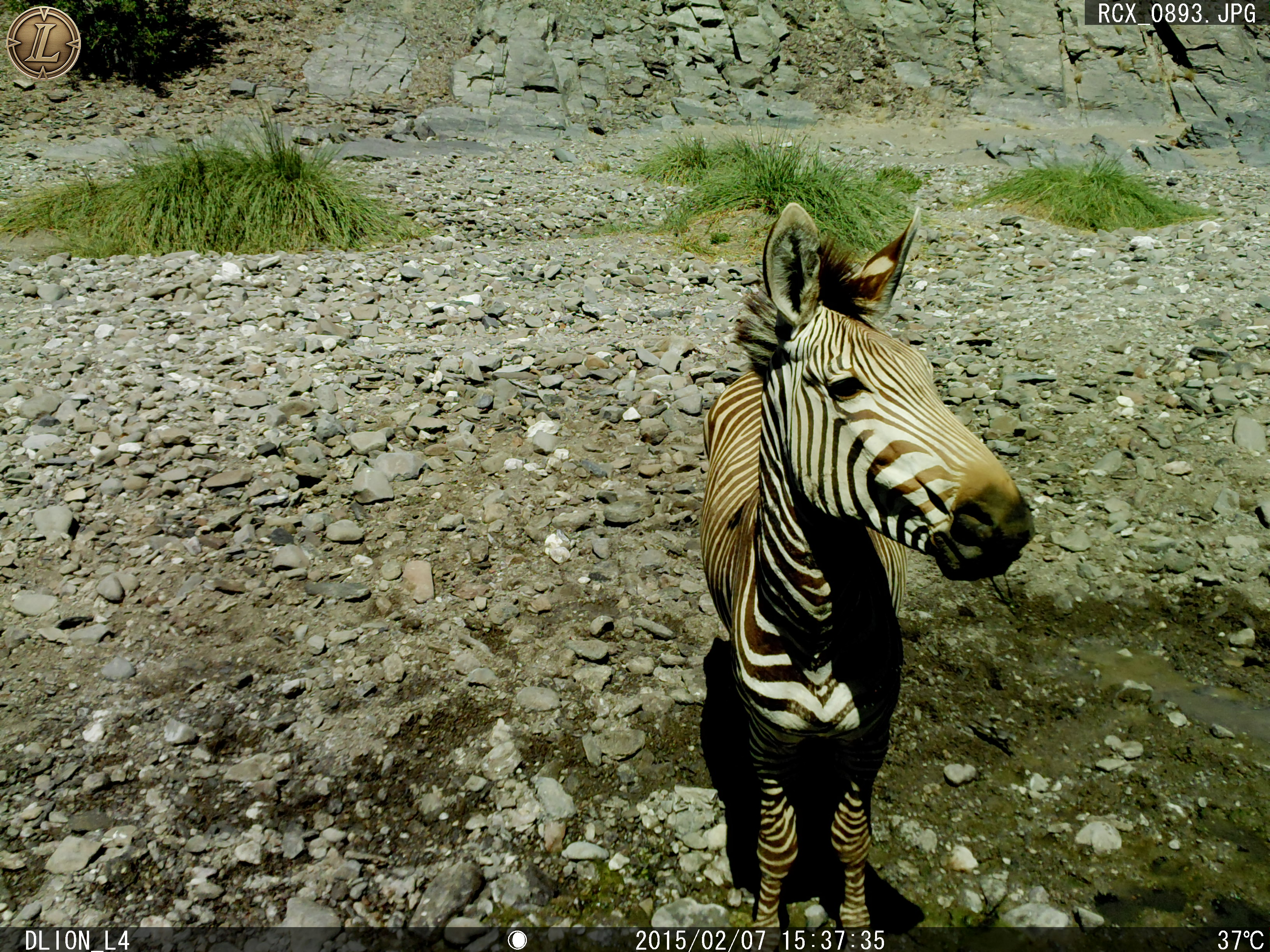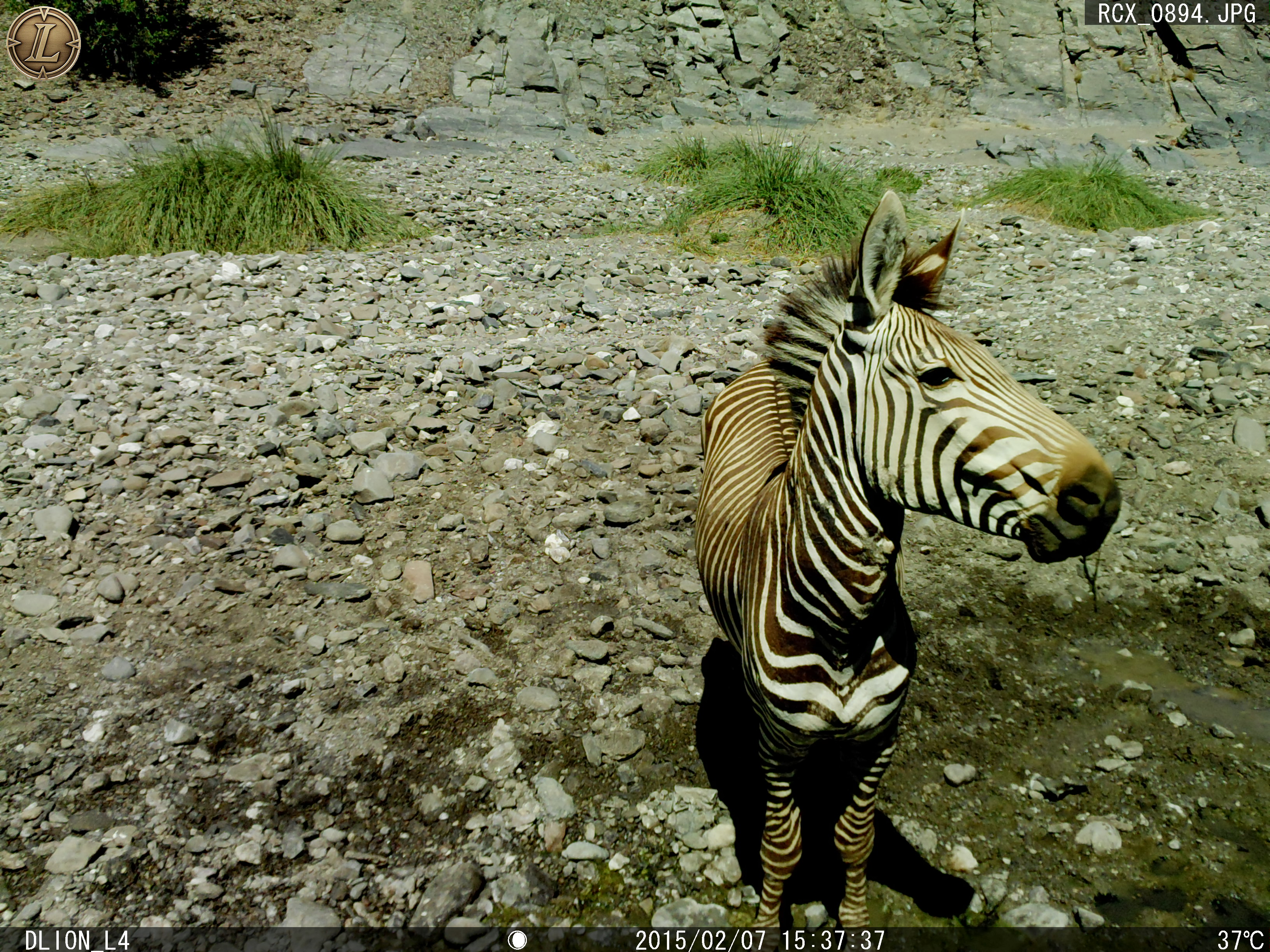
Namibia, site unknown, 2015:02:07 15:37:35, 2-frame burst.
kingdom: Animalia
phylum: Chordata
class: Mammalia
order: Perissodactyla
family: Equidae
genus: Equus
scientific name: Equus zebra hartmannae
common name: hartmann's mountain zebra